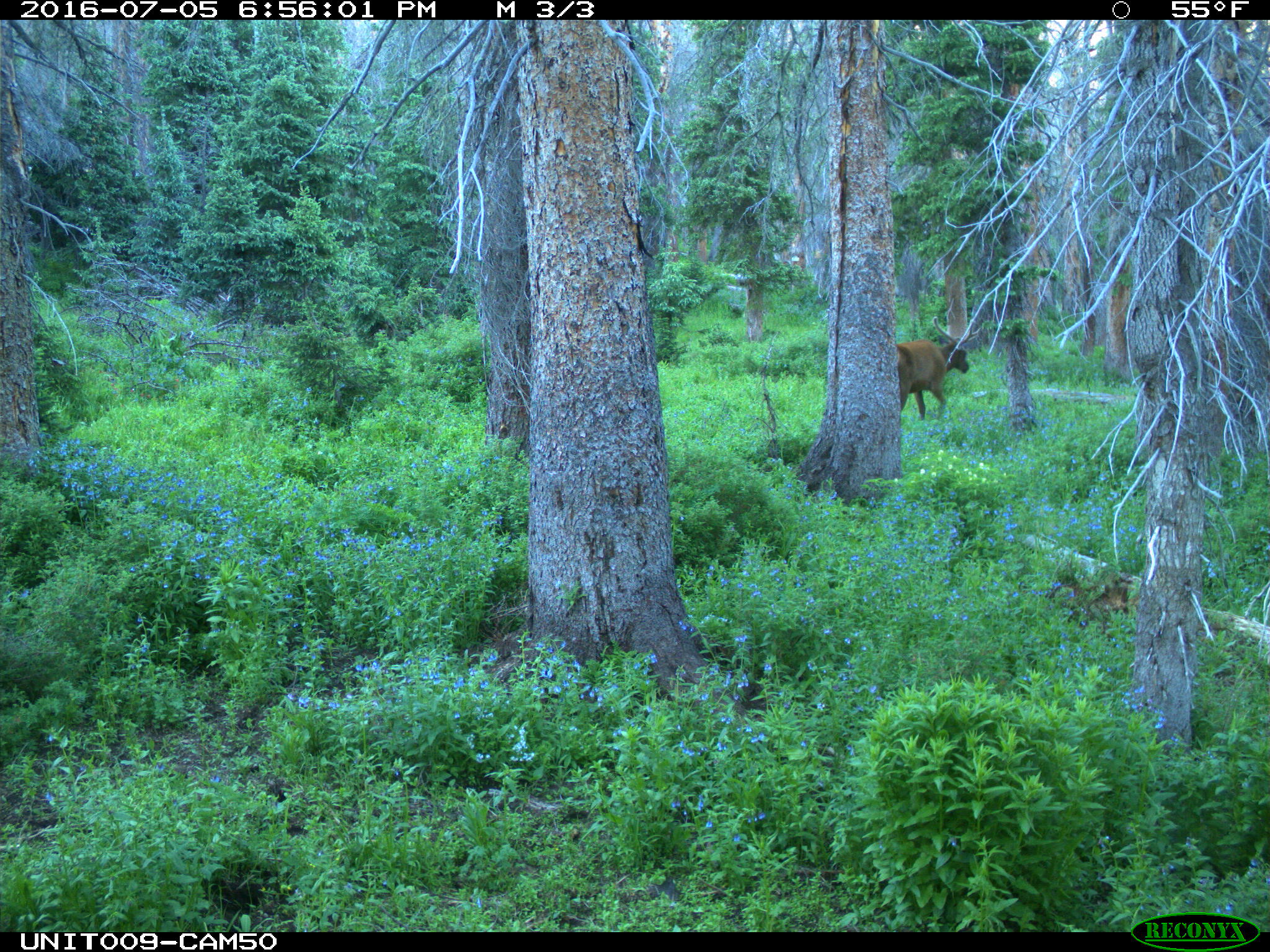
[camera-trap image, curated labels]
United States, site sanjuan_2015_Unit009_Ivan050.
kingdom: Animalia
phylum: Chordata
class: Mammalia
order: Artiodactyla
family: Cervidae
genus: Cervus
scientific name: Cervus elaphus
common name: red deer